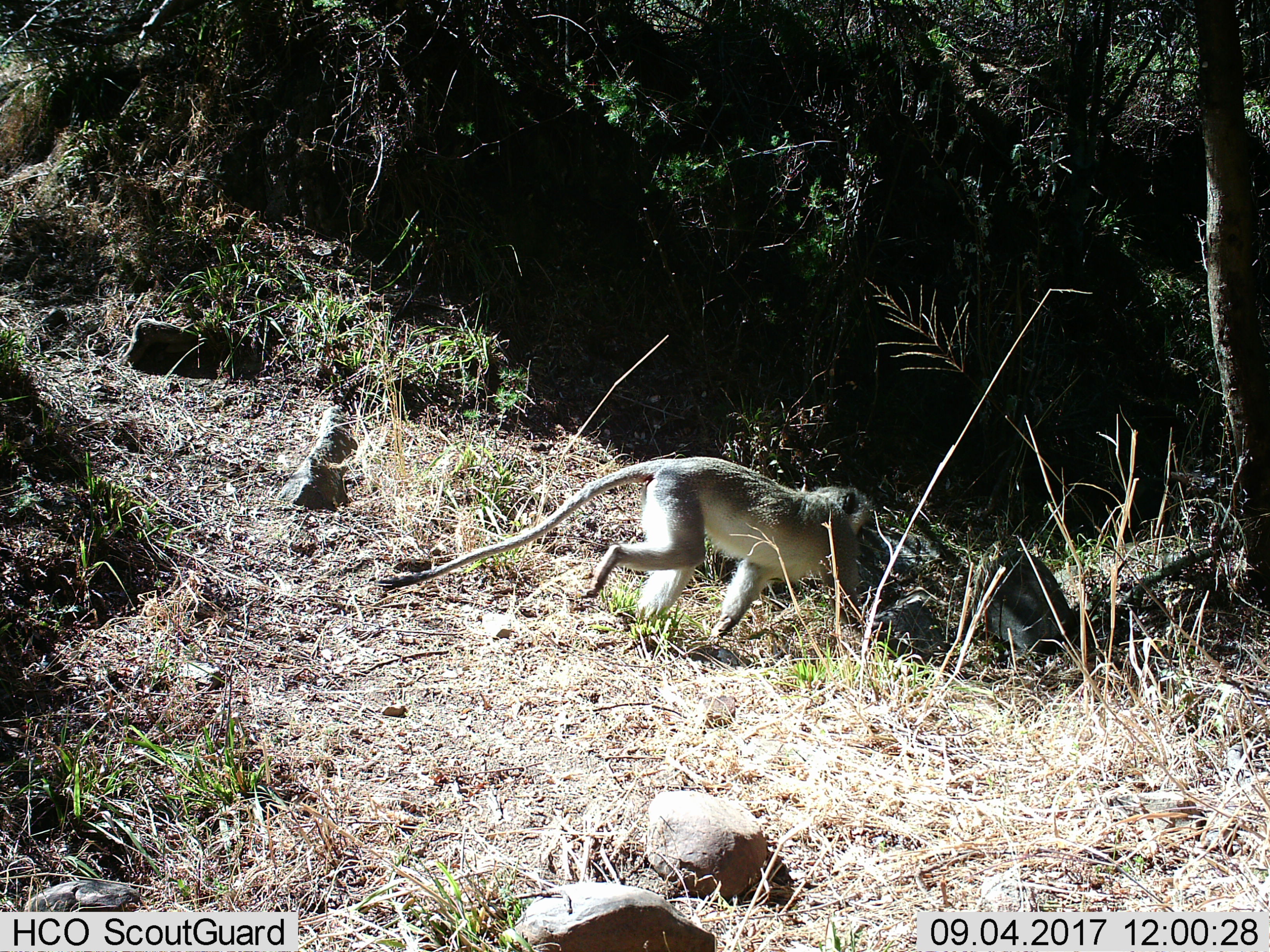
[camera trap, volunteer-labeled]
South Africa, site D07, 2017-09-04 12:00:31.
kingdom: Animalia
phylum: Chordata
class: Mammalia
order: Primates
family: Cercopithecidae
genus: Chlorocebus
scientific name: Chlorocebus pygerythrus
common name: vervet monkey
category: monkeyvervet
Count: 1.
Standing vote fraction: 0%.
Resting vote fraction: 0%.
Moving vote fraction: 100%.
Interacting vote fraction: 0%.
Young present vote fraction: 0%.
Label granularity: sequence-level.